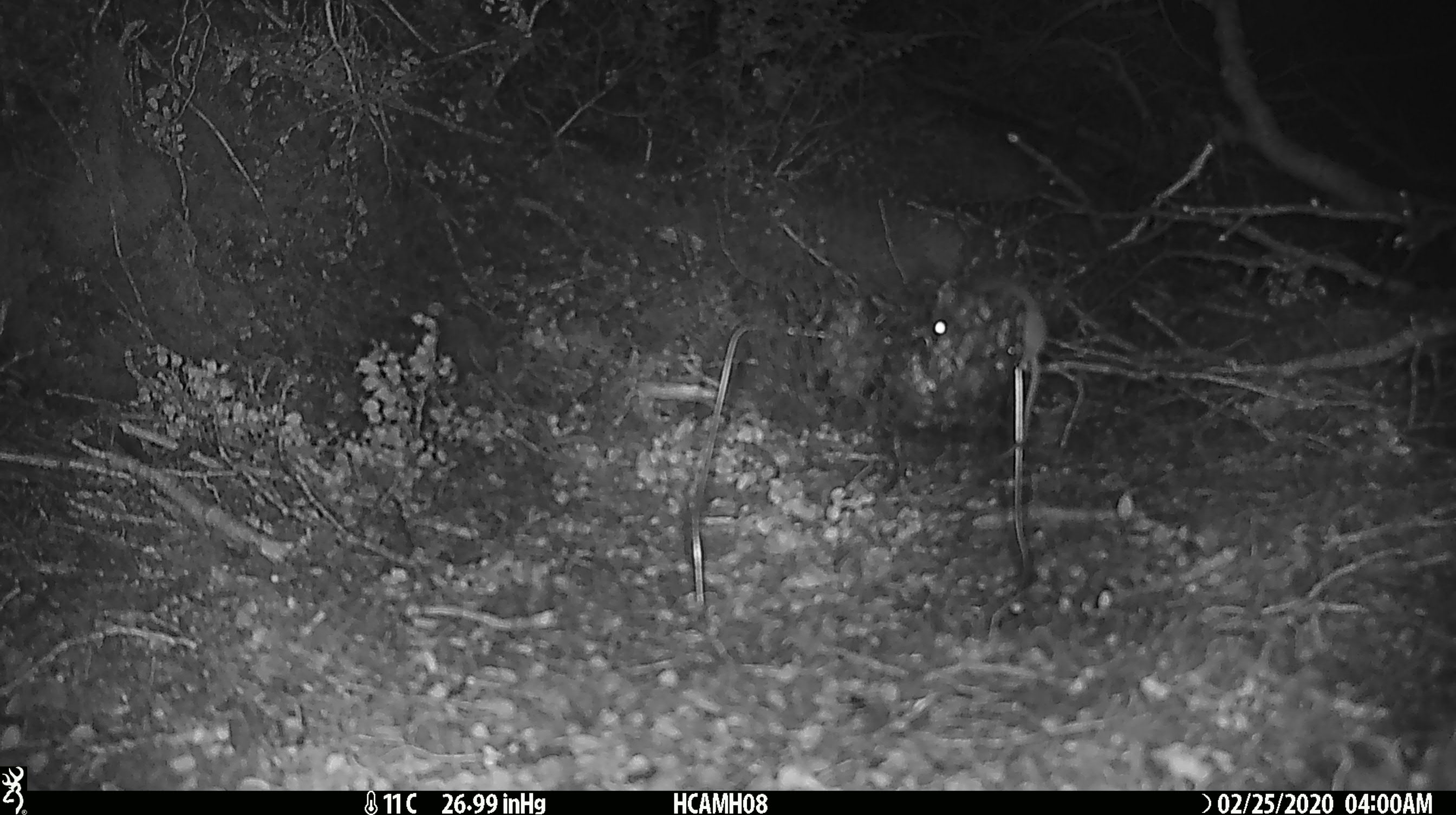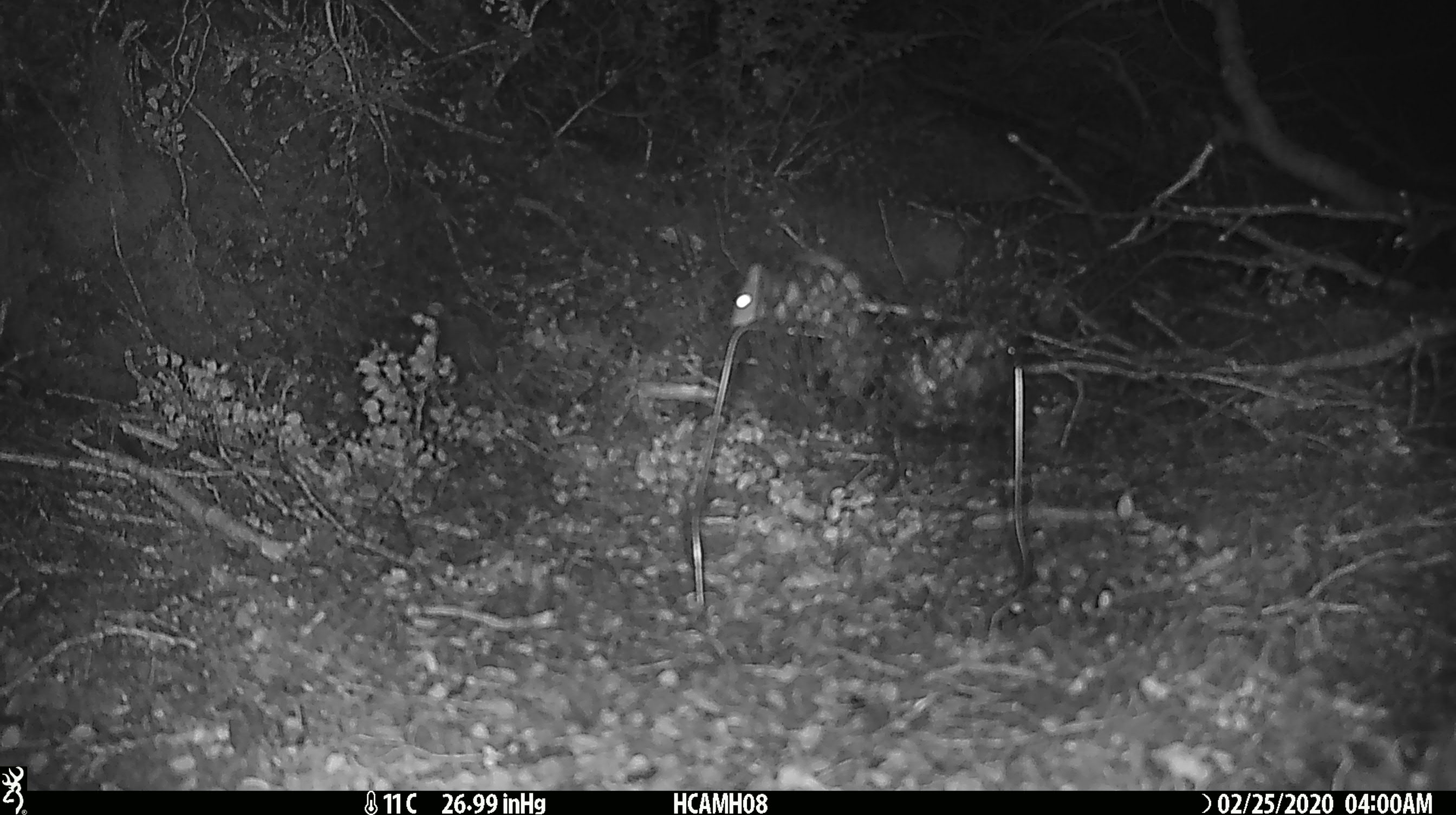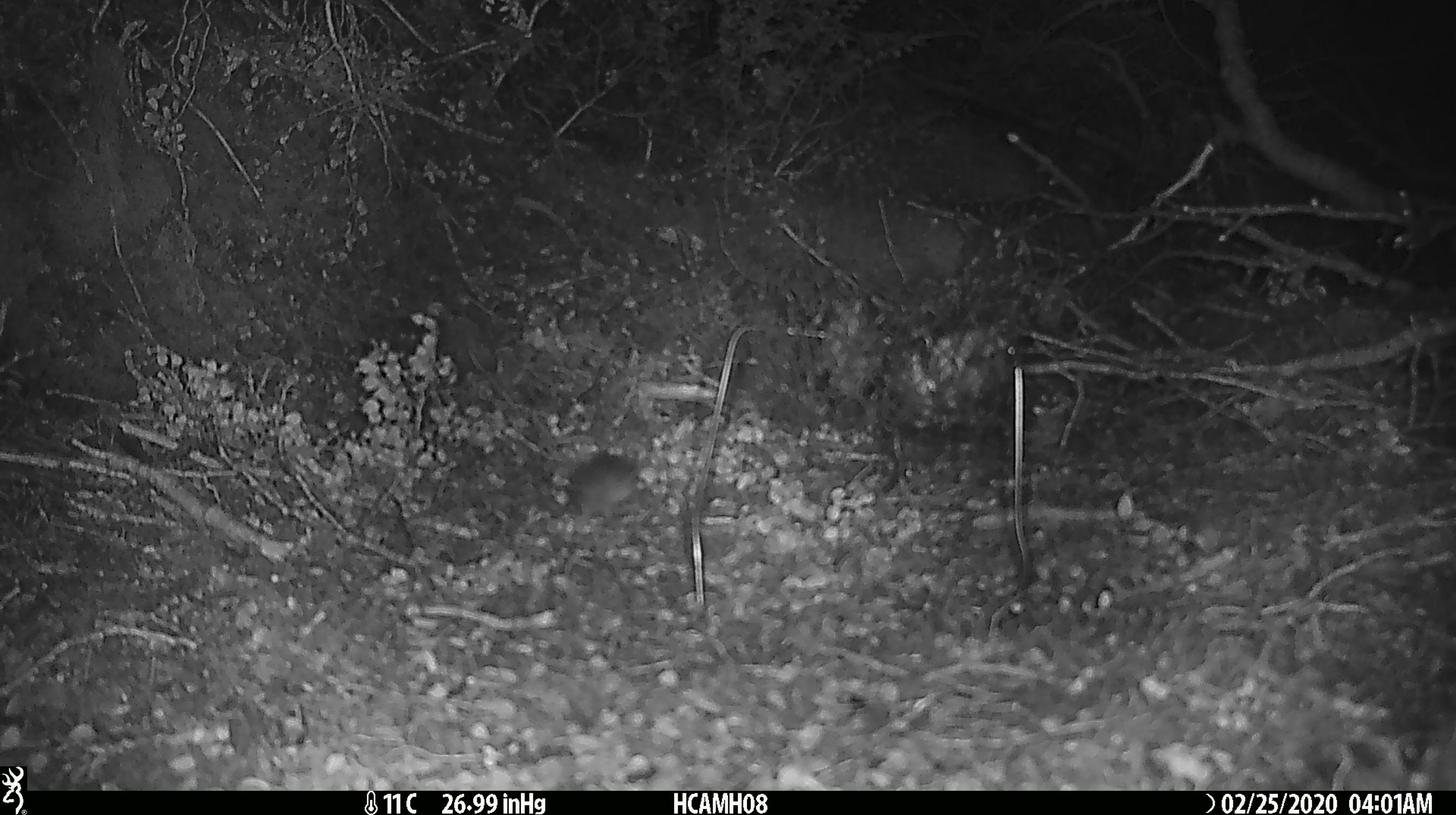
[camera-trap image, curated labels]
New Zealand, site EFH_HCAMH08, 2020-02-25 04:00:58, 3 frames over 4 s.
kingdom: Animalia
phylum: Chordata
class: Mammalia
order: Rodentia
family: Muridae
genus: Mus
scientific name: Mus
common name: mouse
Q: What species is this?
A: Mouse (Mus).